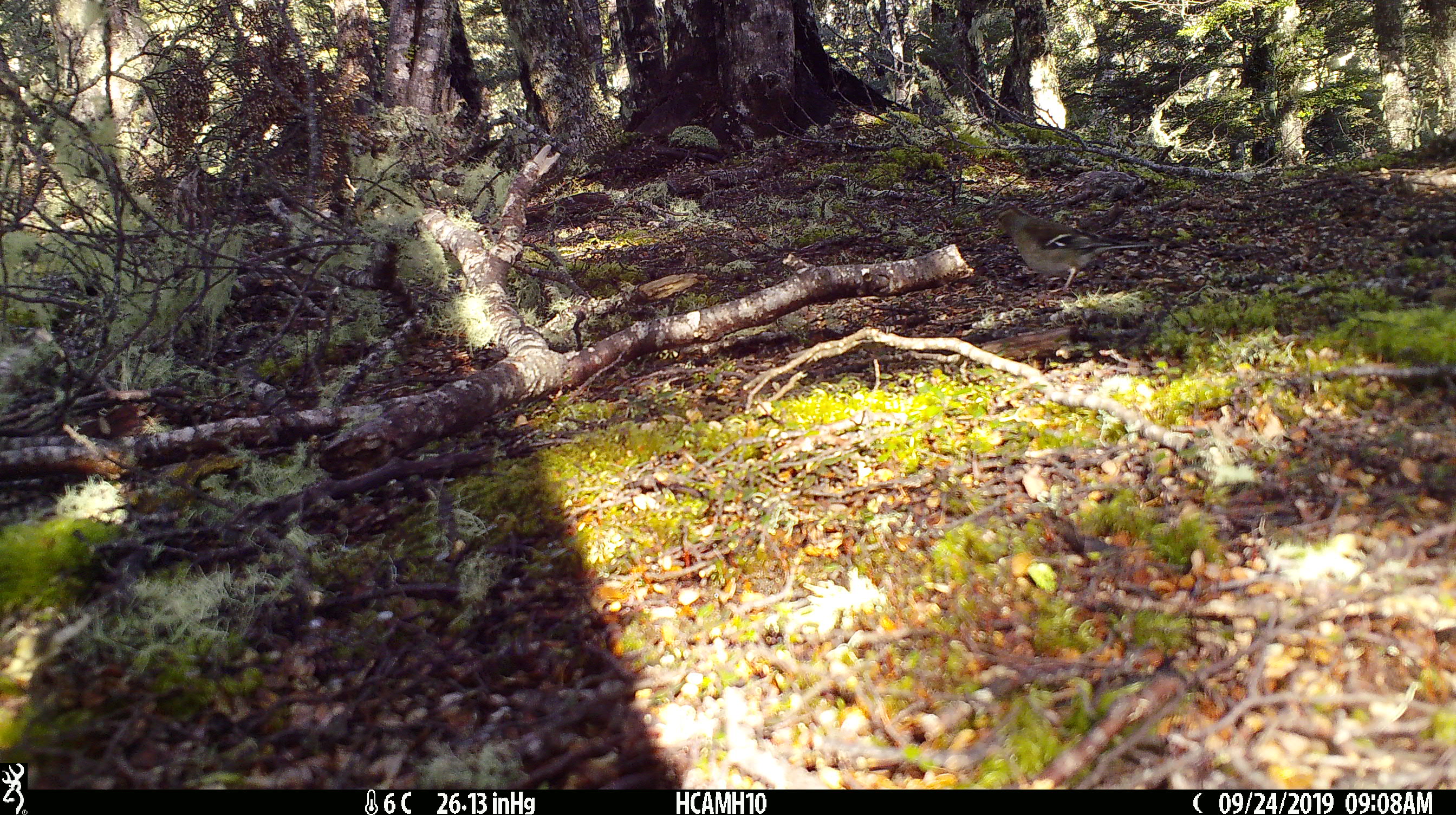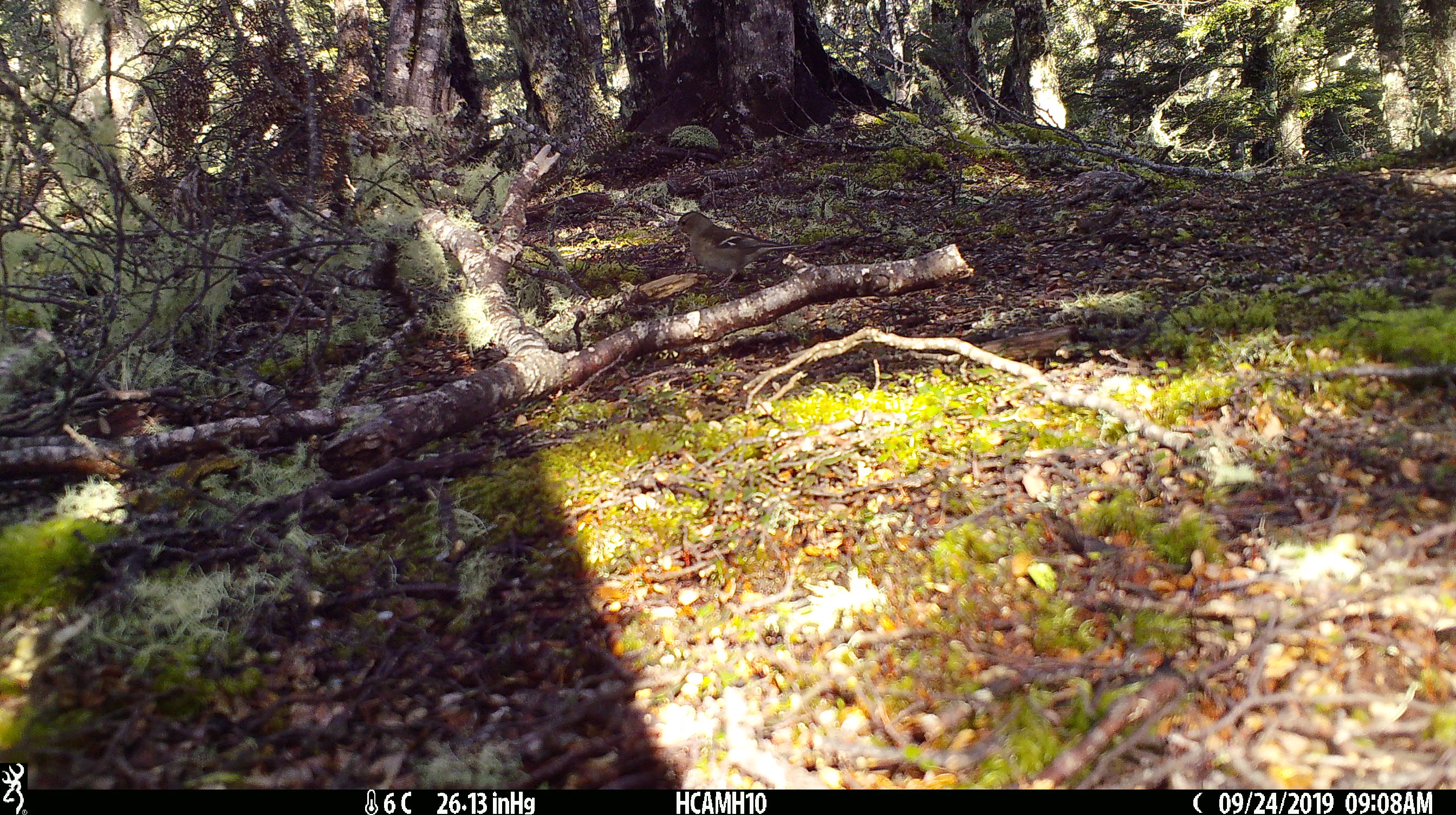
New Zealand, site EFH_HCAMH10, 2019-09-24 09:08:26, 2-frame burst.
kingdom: Animalia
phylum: Chordata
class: Aves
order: Passeriformes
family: Fringillidae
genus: Fringilla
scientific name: Fringilla coelebs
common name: common chaffinch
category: chaffinch